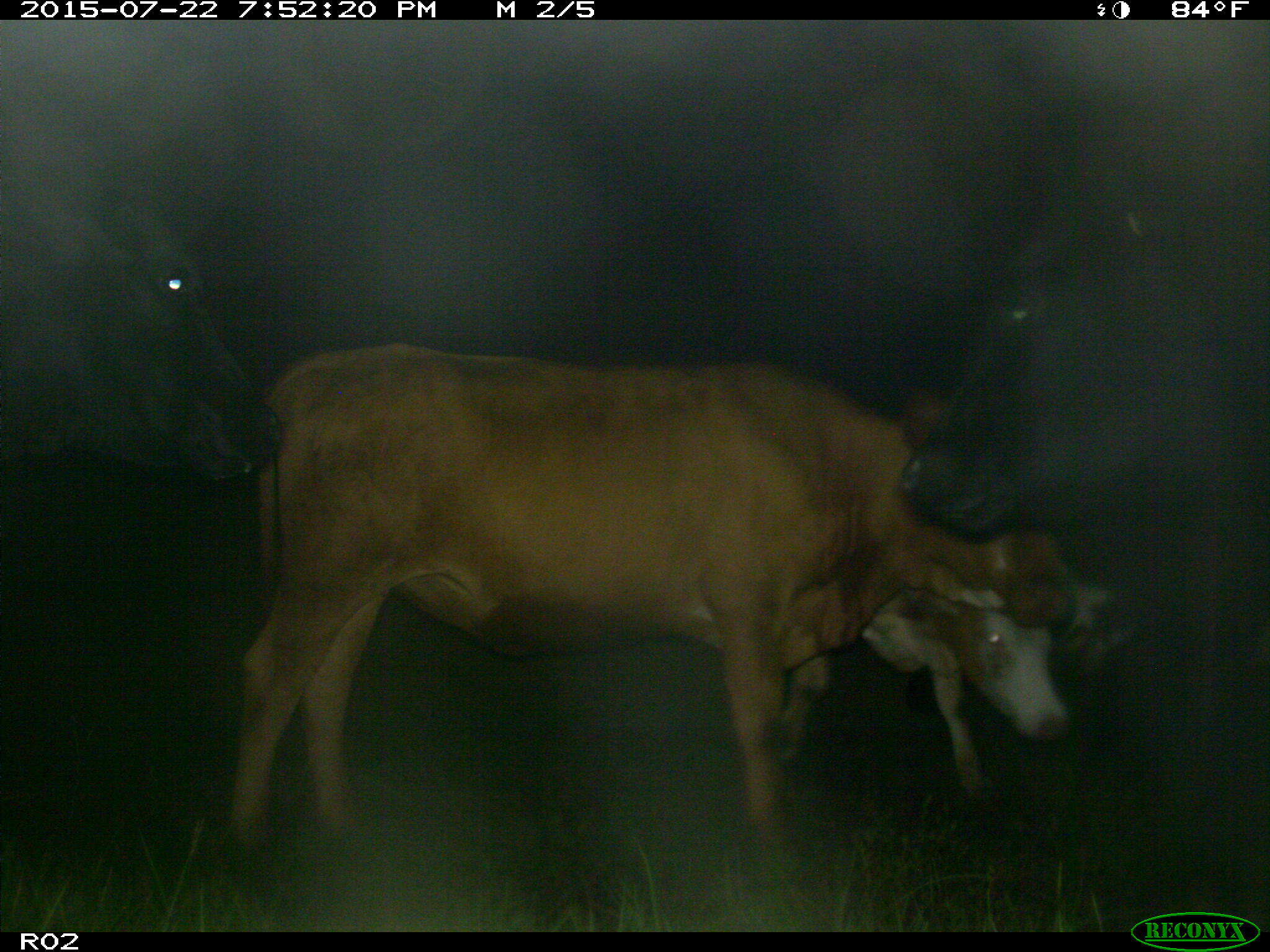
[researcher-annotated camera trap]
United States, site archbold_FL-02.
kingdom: Animalia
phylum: Chordata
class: Mammalia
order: Artiodactyla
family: Bovidae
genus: Bos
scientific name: Bos taurus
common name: domestic cow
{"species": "Bos taurus (domestic cow)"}